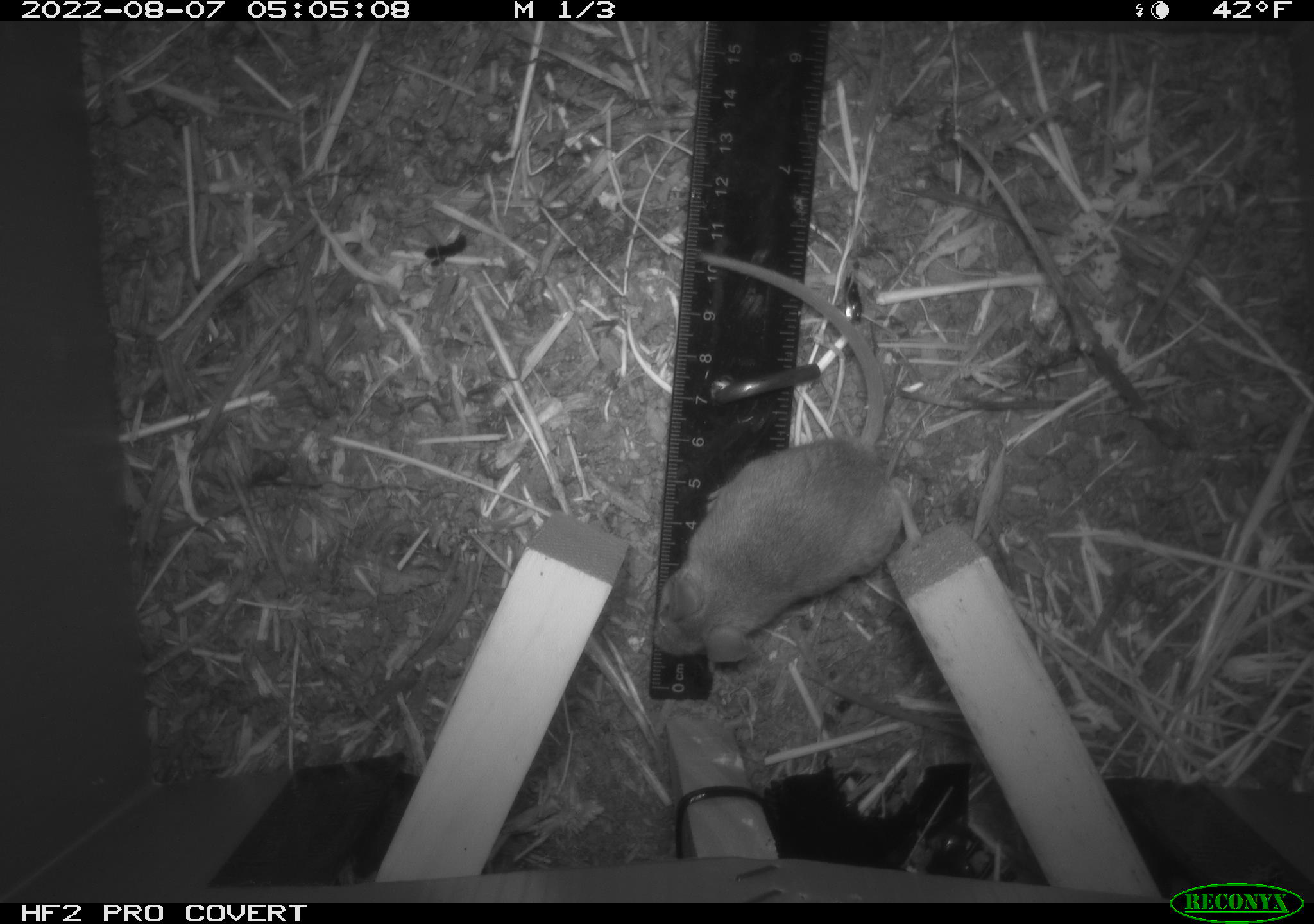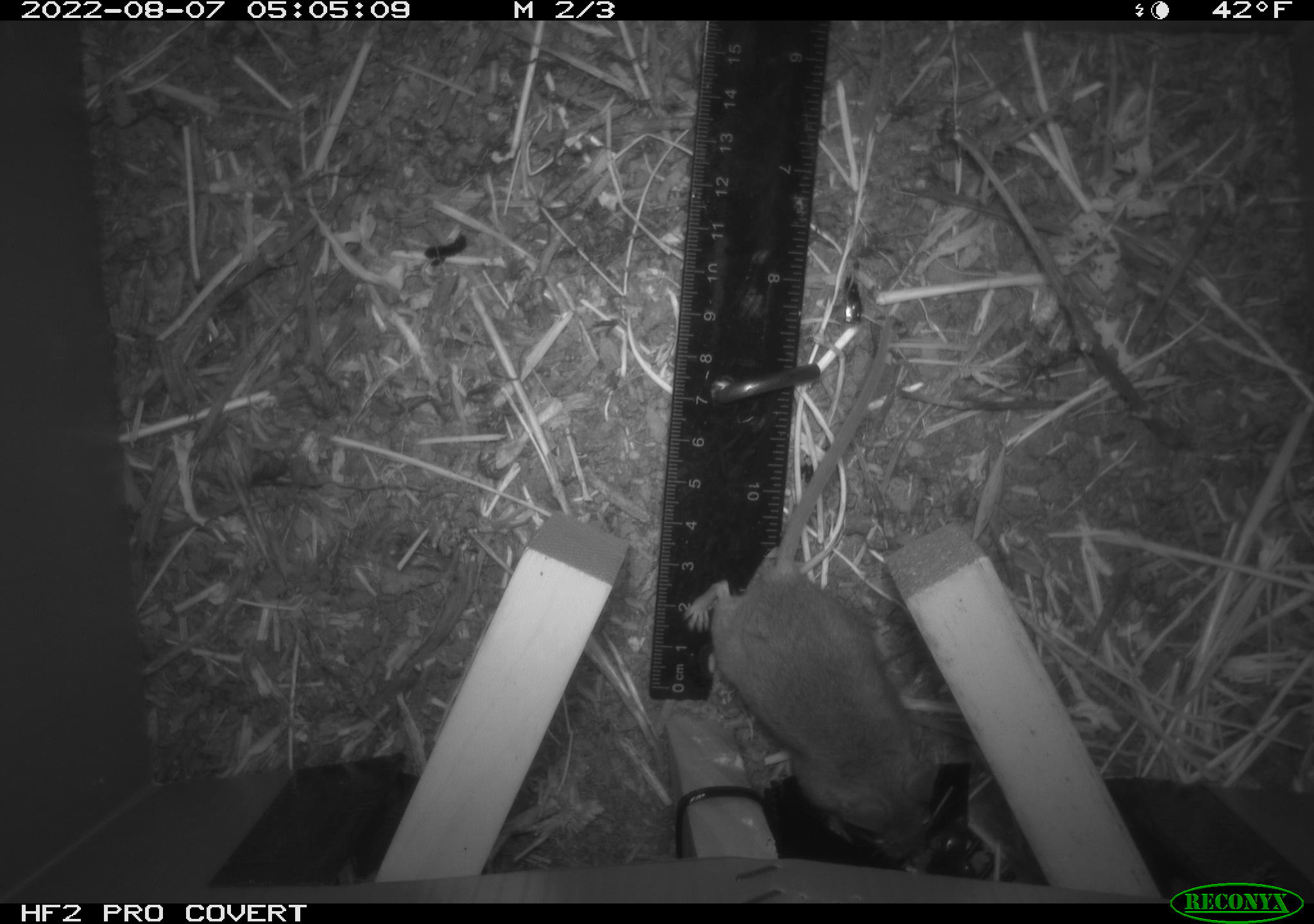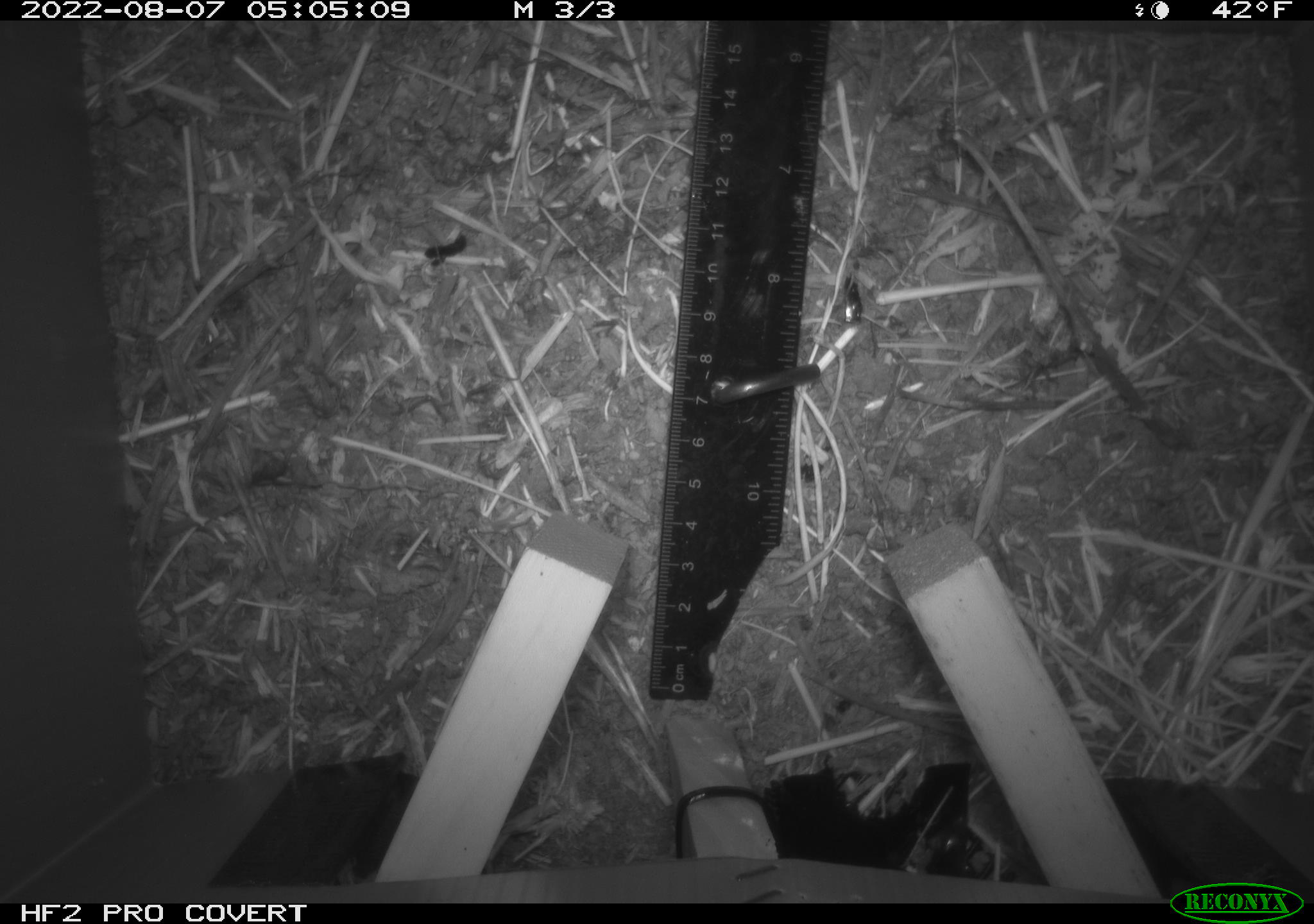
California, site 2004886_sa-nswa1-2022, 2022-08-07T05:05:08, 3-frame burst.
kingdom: Animalia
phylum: Chordata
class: Mammalia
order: Rodentia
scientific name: Rodentia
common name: rodent